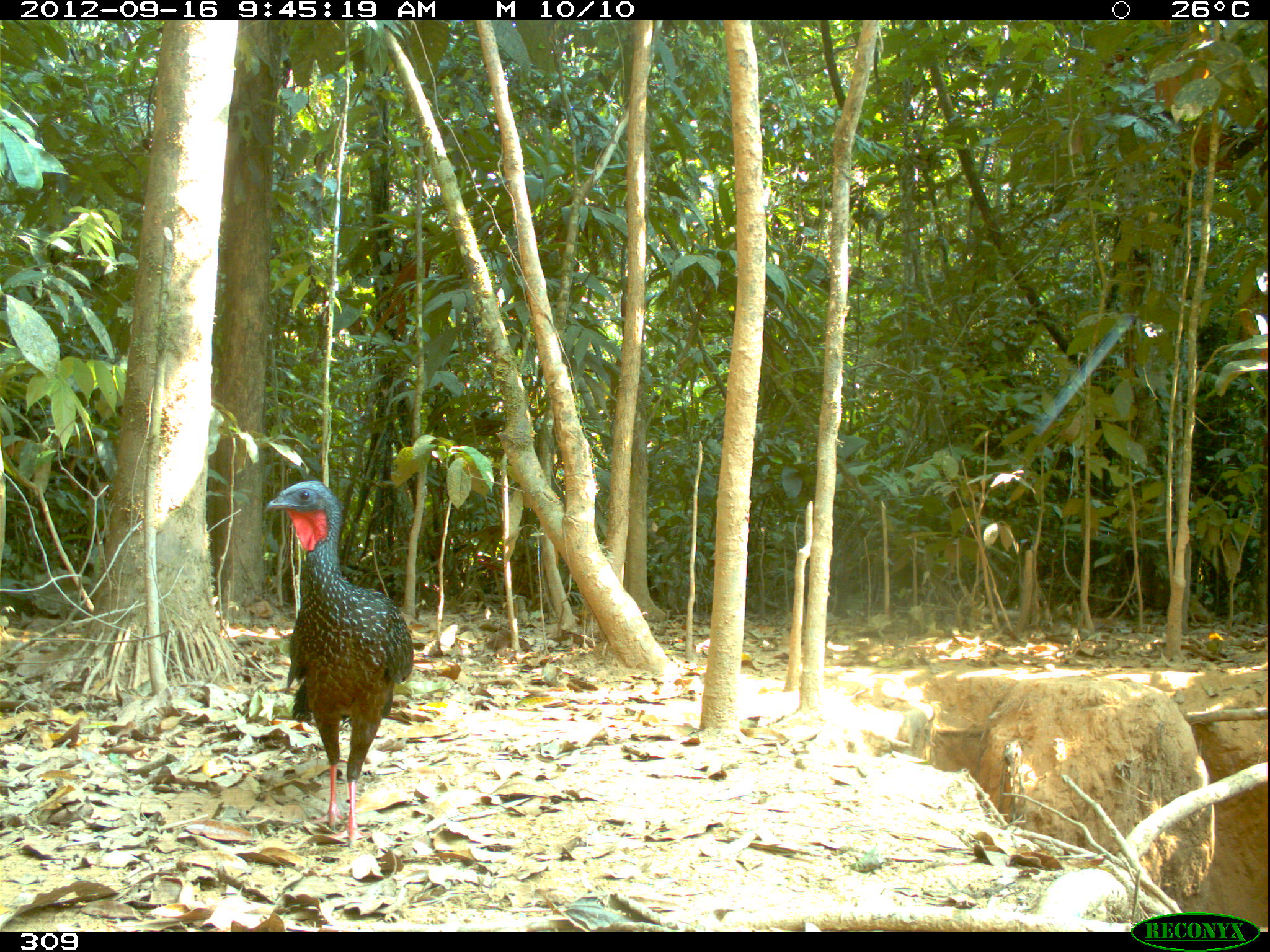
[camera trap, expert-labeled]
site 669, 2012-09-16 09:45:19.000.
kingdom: Animalia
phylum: Chordata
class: Aves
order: Galliformes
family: Cracidae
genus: Penelope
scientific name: Penelope jacquacu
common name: spix's guan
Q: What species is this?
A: Penelope jacquacu (spix's guan).